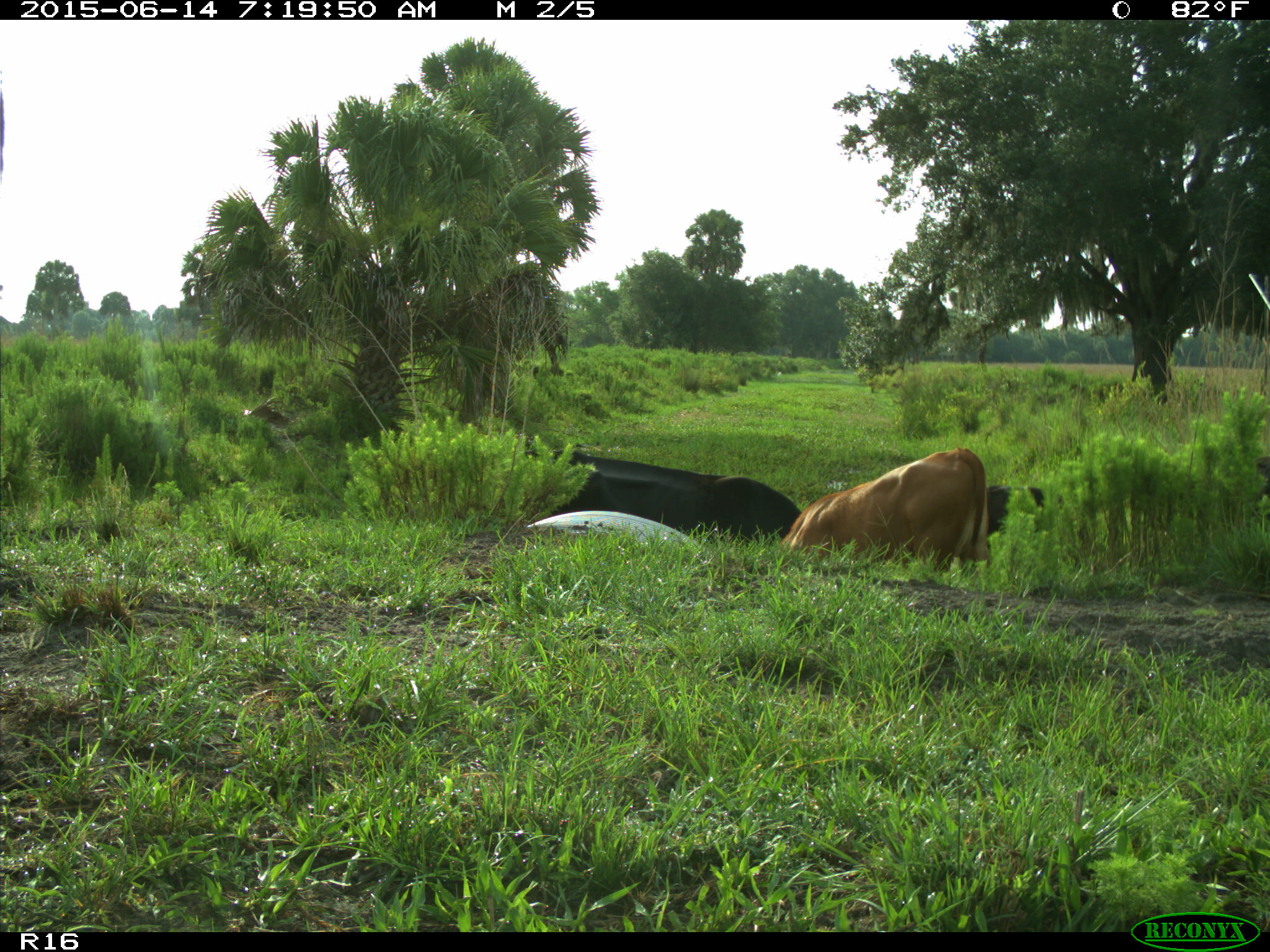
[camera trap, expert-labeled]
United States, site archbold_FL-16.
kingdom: Animalia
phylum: Chordata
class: Mammalia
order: Artiodactyla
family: Bovidae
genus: Bos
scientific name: Bos taurus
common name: domestic cow